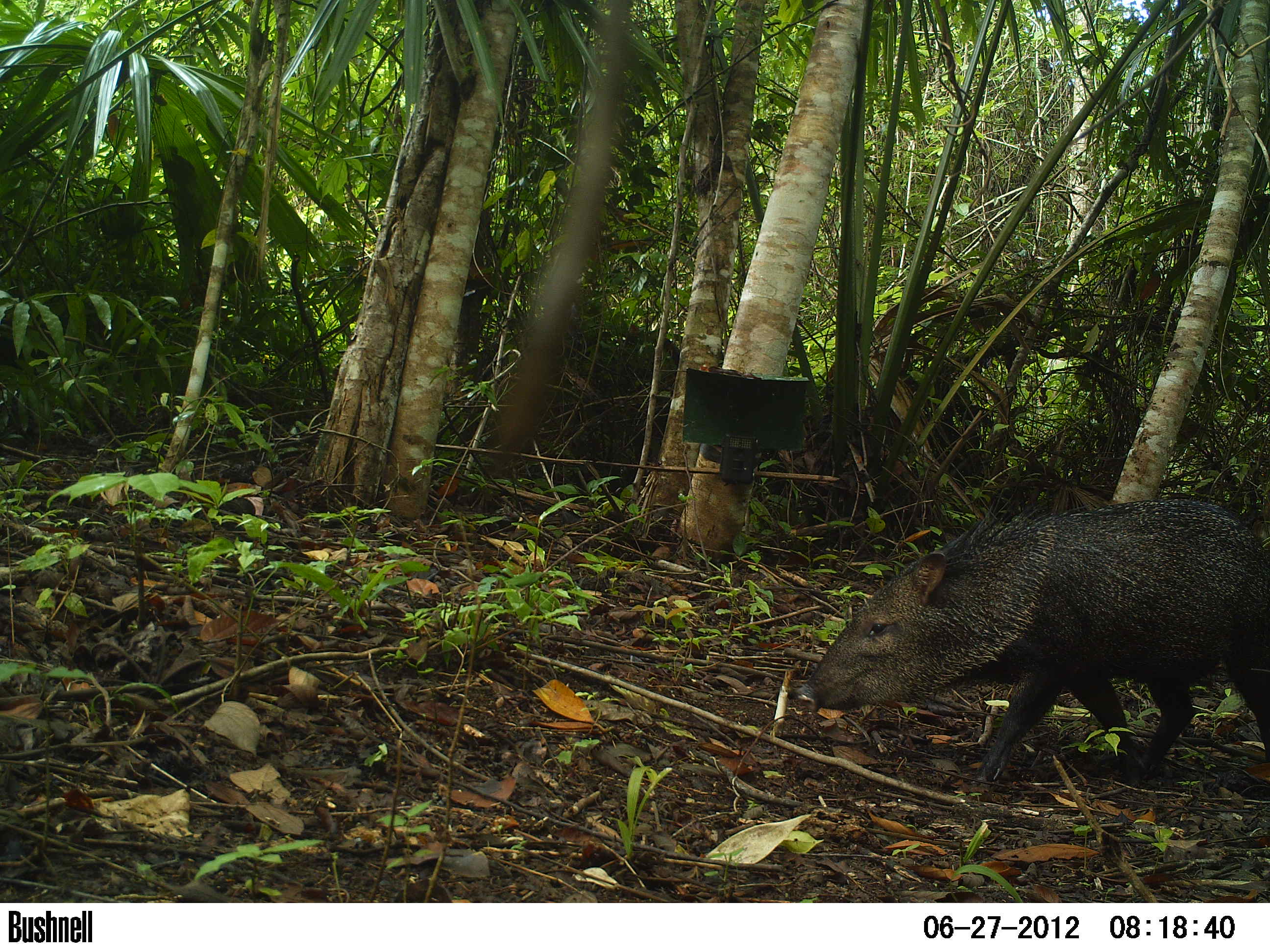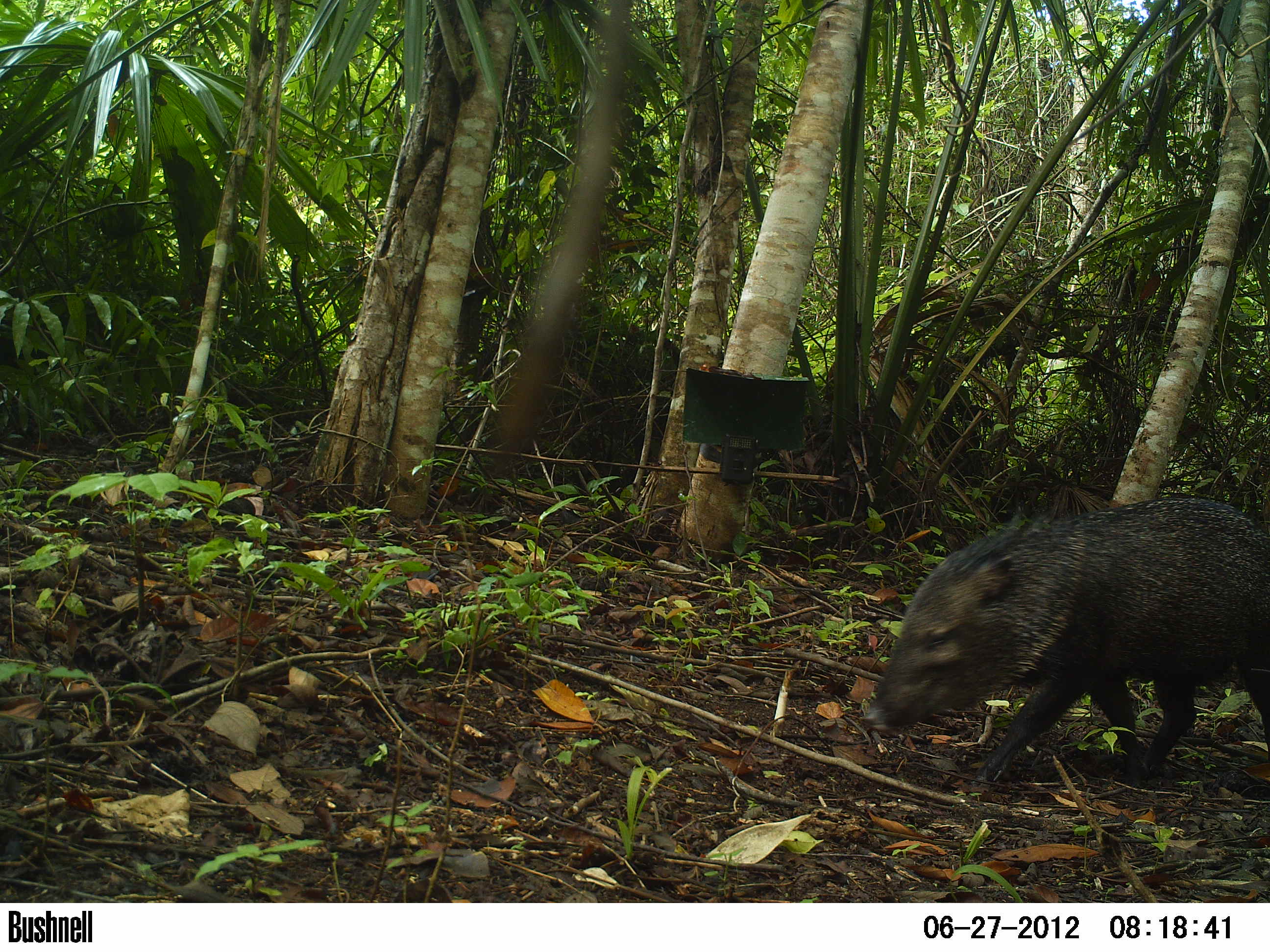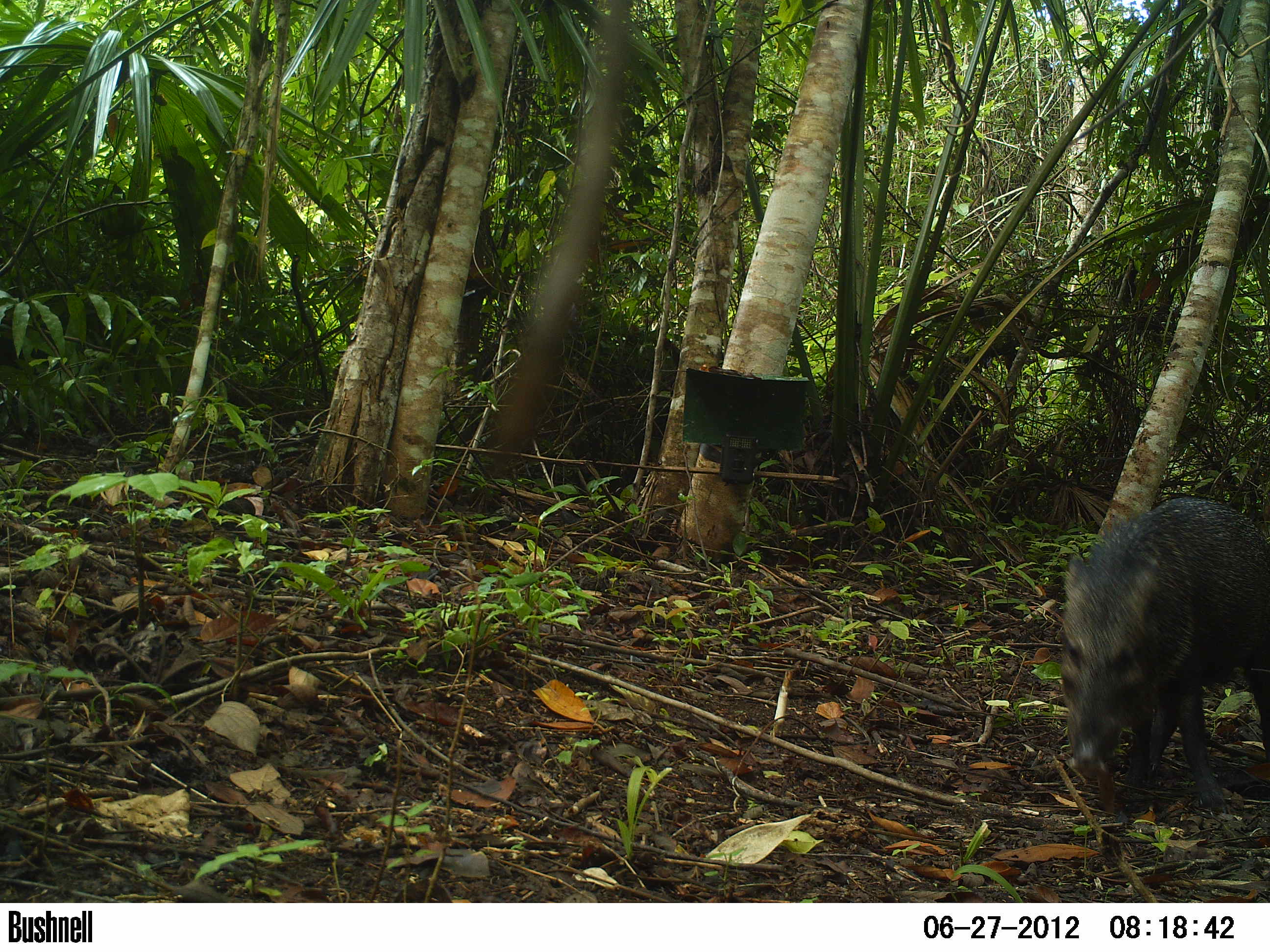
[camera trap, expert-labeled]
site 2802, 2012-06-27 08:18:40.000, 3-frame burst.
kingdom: Animalia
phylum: Chordata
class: Mammalia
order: Artiodactyla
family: Tayassuidae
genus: Pecari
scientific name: Pecari tajacu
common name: collared peccary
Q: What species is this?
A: Pecari tajacu (collared peccary).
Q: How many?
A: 1.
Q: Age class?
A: Adult.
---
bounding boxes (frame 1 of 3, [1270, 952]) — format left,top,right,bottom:
pecari tajacu: 794,494,1270,797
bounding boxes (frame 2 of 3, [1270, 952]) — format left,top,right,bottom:
pecari tajacu: 857,493,1270,791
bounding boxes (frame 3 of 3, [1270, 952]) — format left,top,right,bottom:
pecari tajacu: 1054,496,1270,817